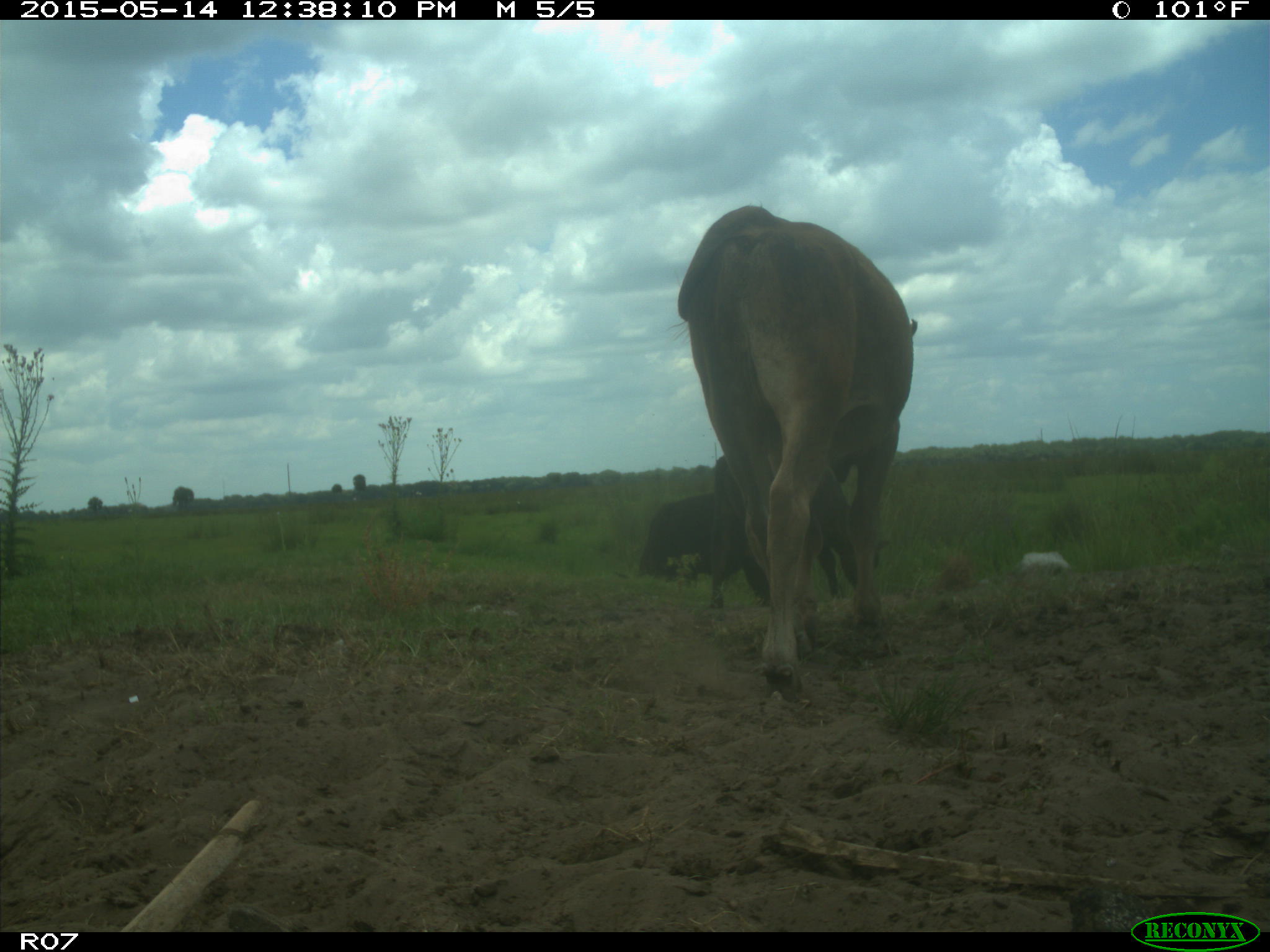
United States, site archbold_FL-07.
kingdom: Animalia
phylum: Chordata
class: Mammalia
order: Artiodactyla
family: Bovidae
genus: Bos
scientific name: Bos taurus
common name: domestic cow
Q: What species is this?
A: Bos taurus (domestic cow).